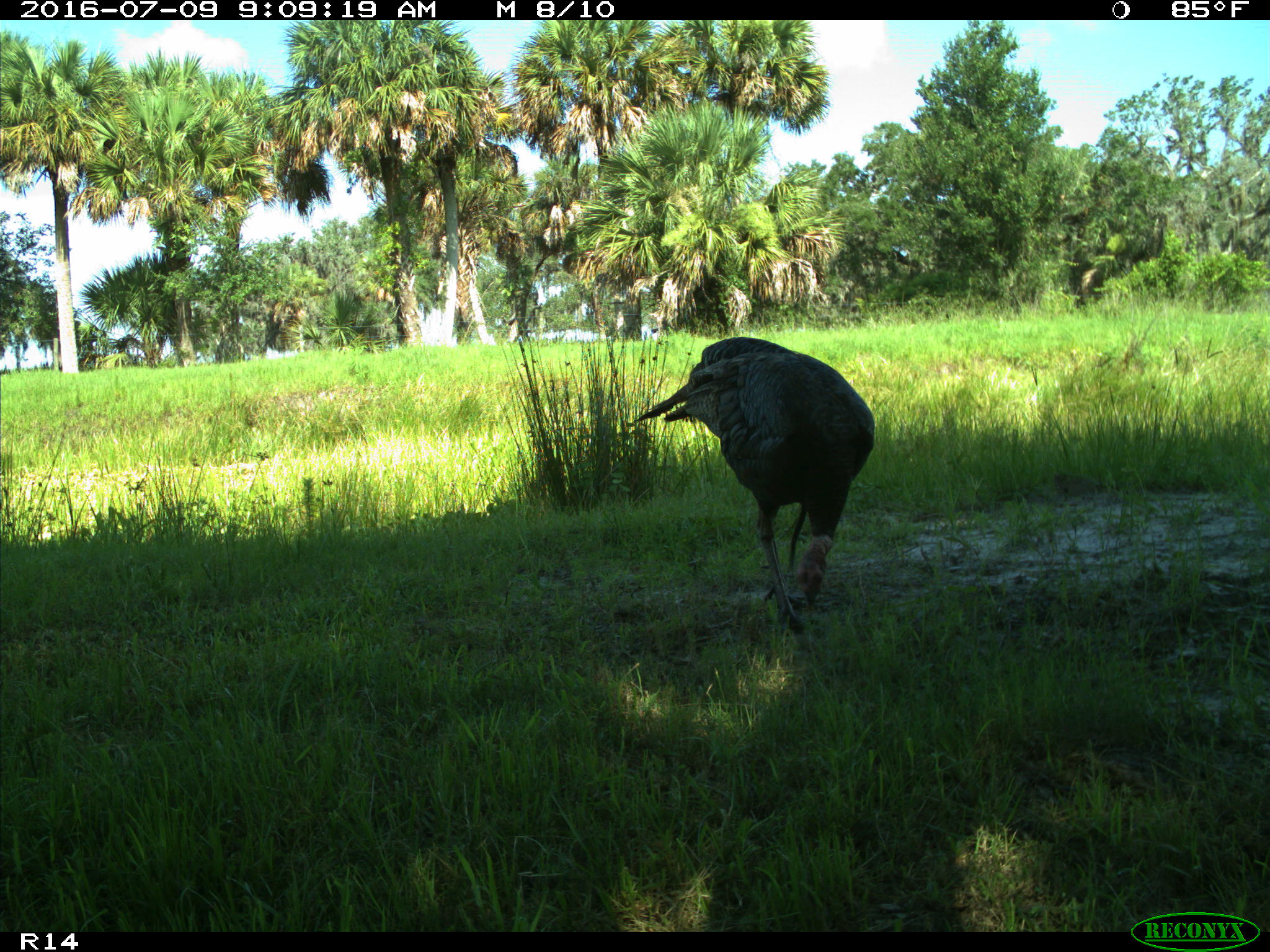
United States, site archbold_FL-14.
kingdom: Animalia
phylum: Chordata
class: Aves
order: Galliformes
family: Phasianidae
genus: Meleagris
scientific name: Meleagris gallopavo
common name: wild turkey